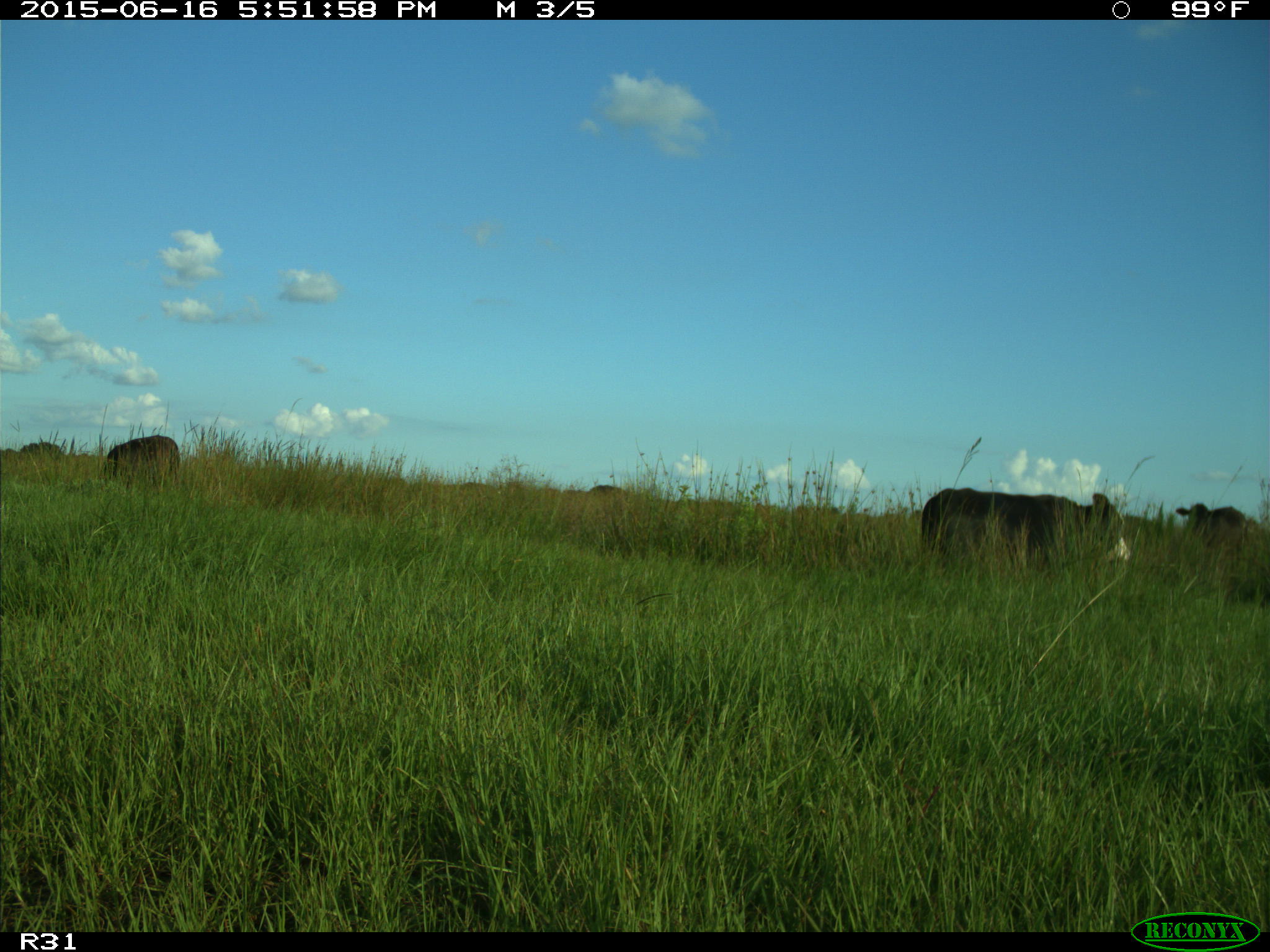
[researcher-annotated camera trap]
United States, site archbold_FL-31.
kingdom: Animalia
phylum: Chordata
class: Mammalia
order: Artiodactyla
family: Bovidae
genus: Bos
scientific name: Bos taurus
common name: domestic cow